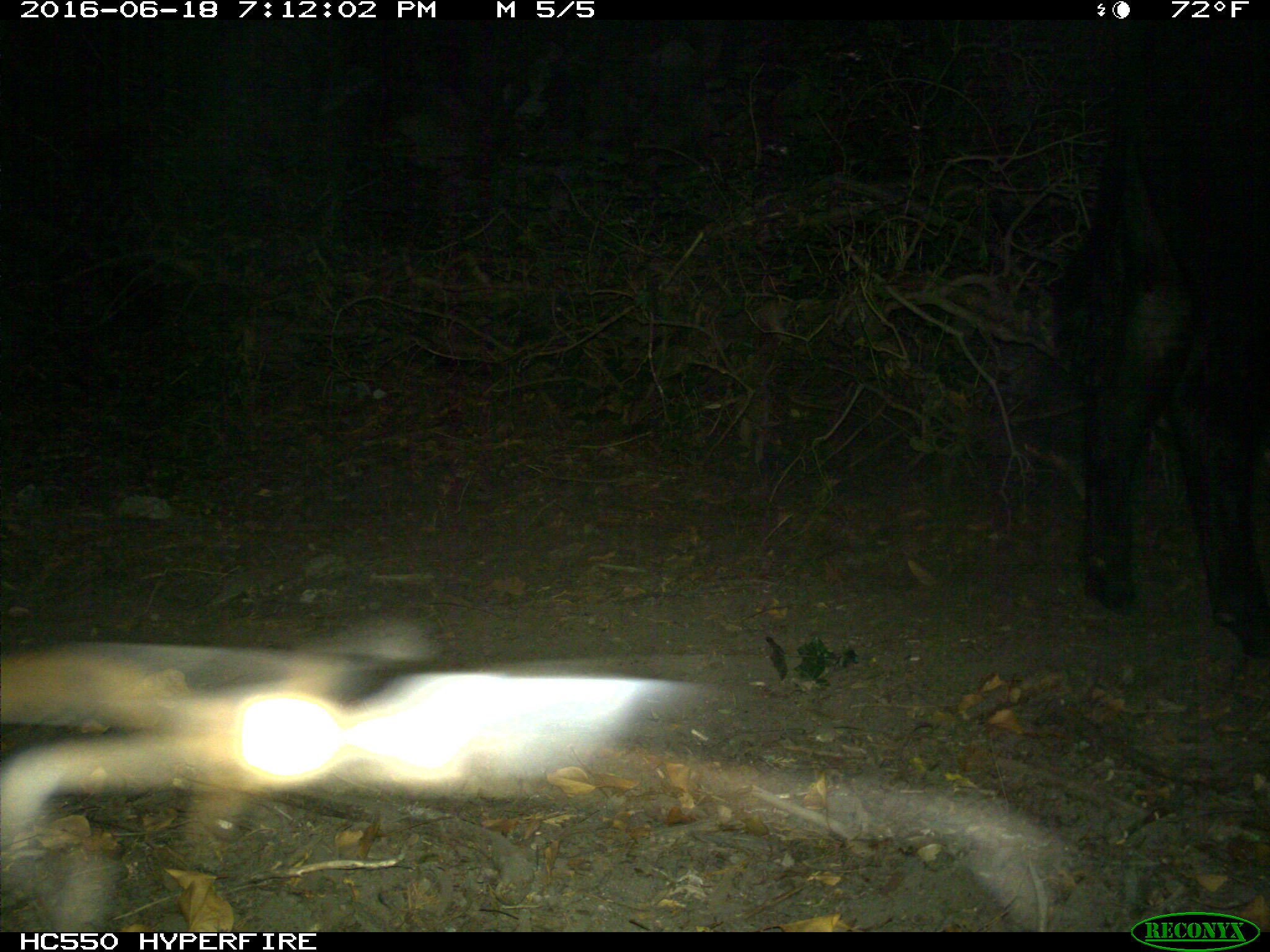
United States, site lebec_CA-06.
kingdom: Animalia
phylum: Chordata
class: Mammalia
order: Artiodactyla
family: Bovidae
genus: Bos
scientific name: Bos taurus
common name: domestic cow